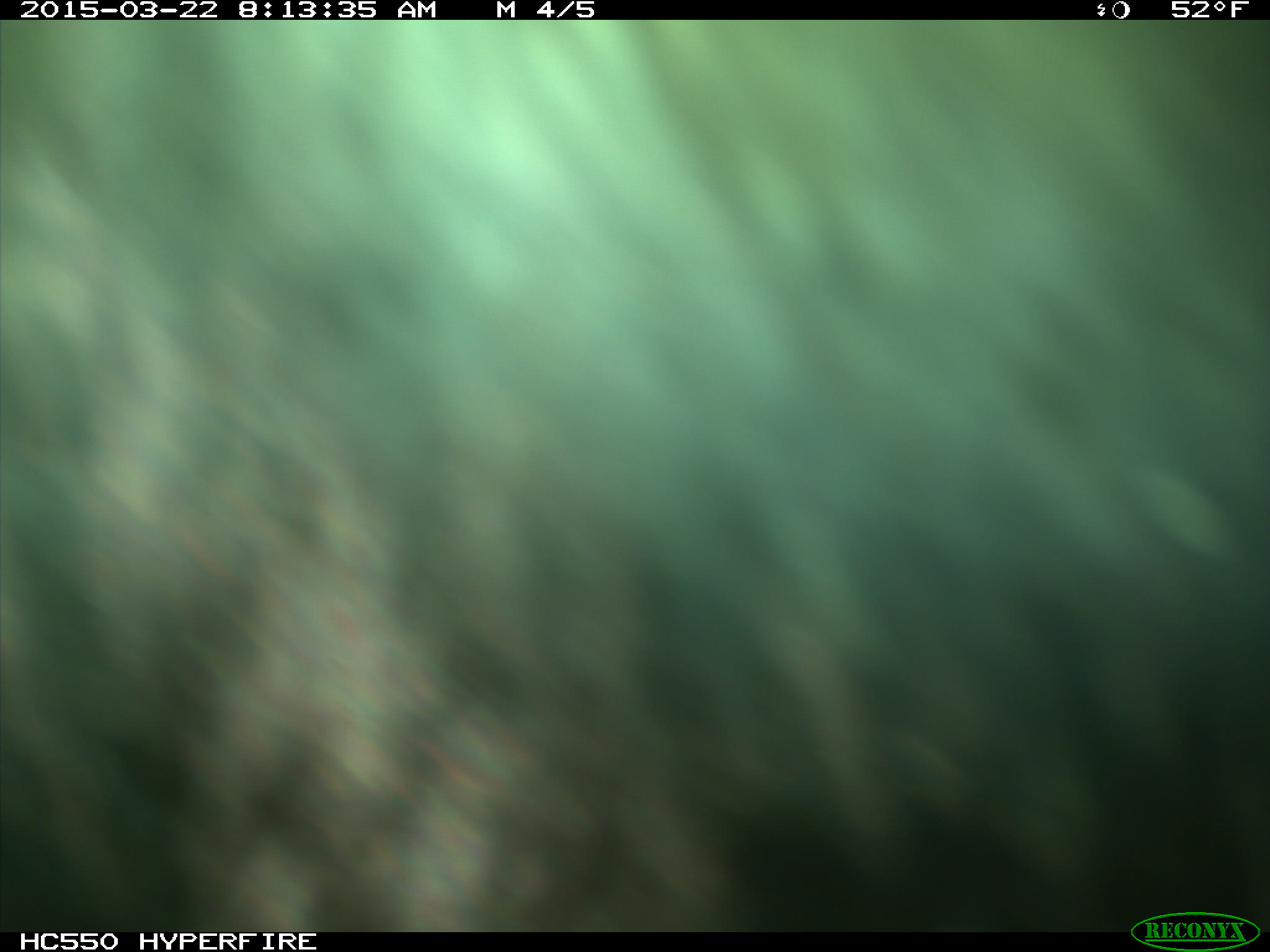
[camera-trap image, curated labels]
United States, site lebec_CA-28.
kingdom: Animalia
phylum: Chordata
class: Mammalia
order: Artiodactyla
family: Bovidae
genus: Bos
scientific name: Bos taurus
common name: domestic cow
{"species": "Bos taurus (domestic cow)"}